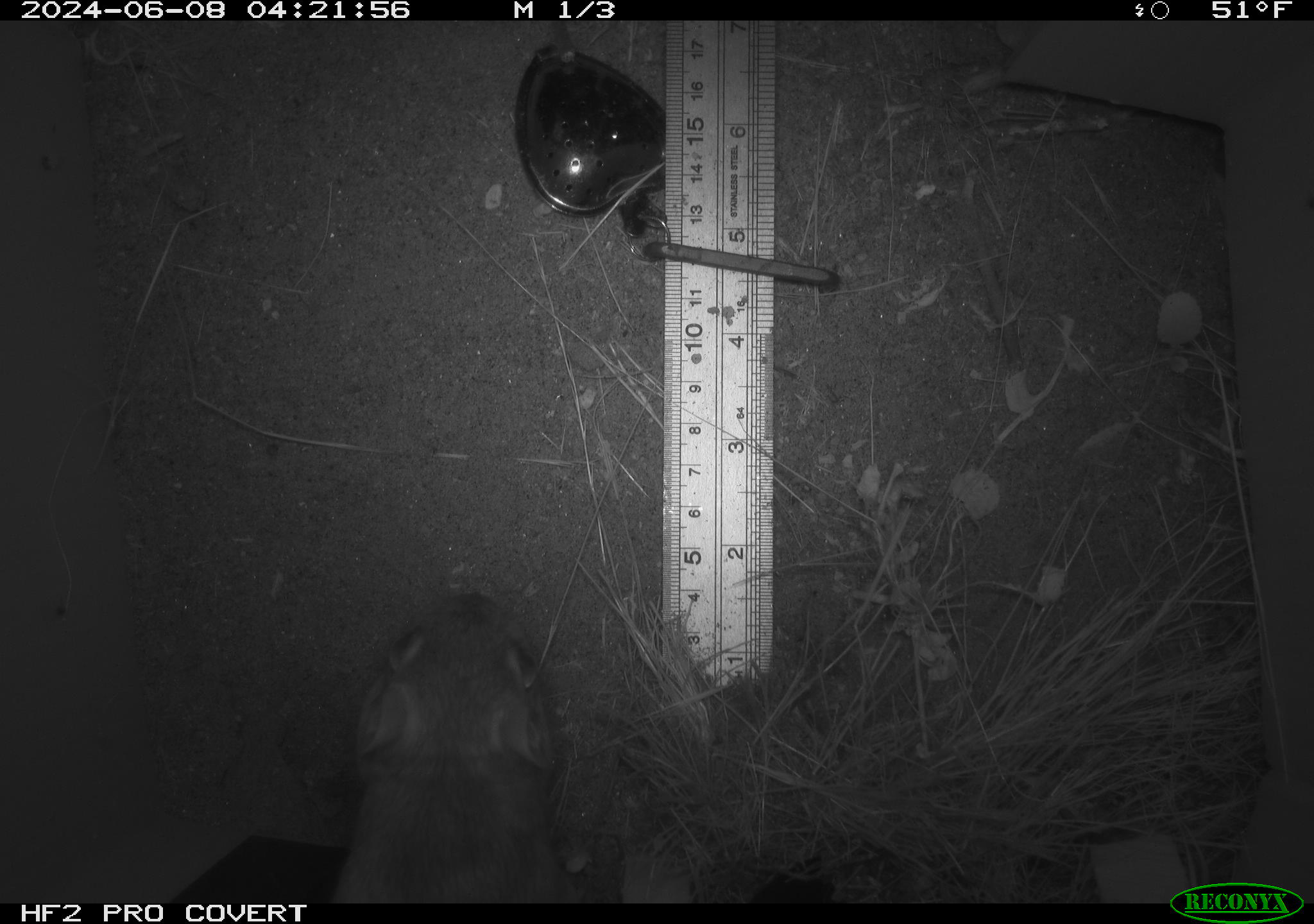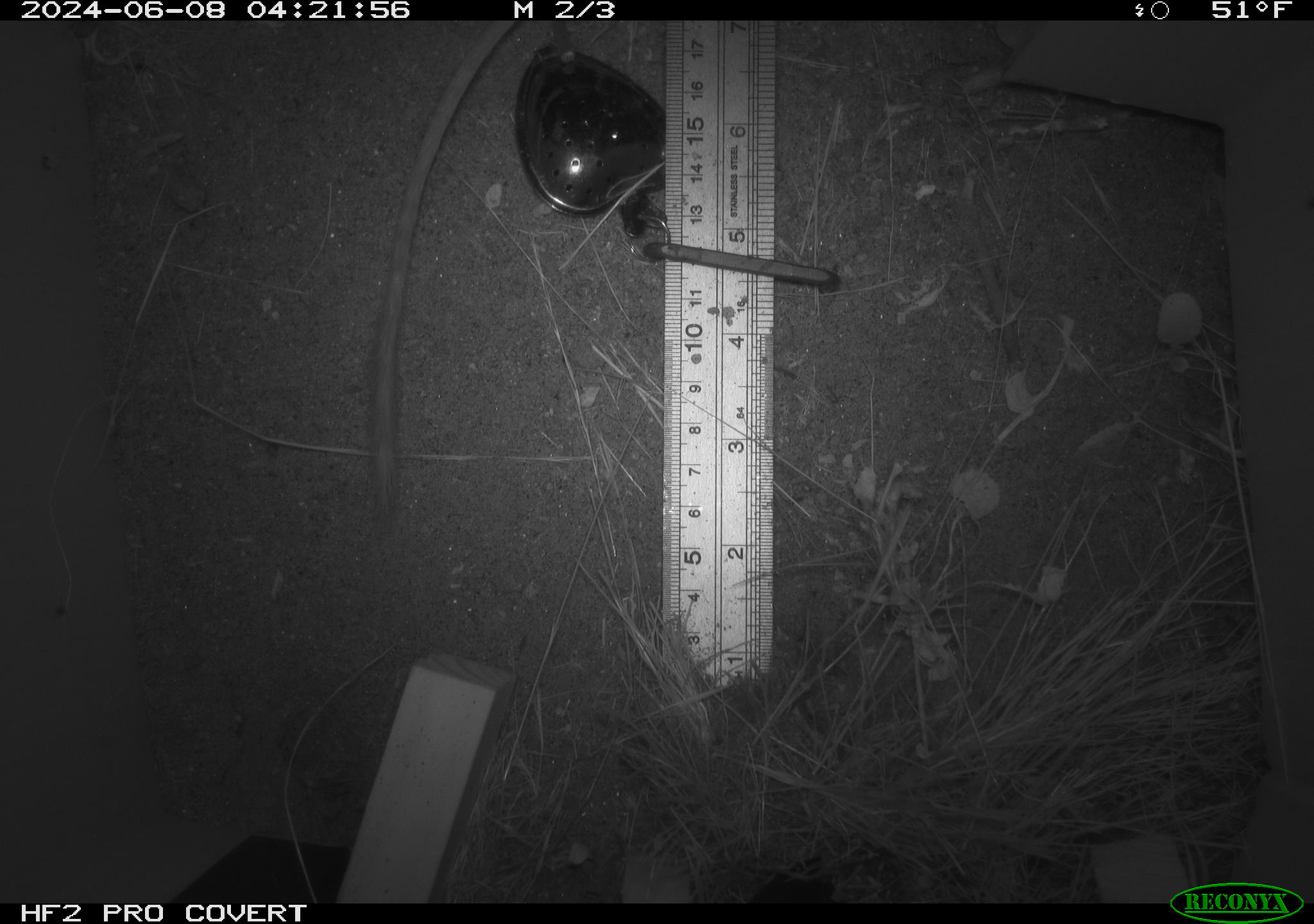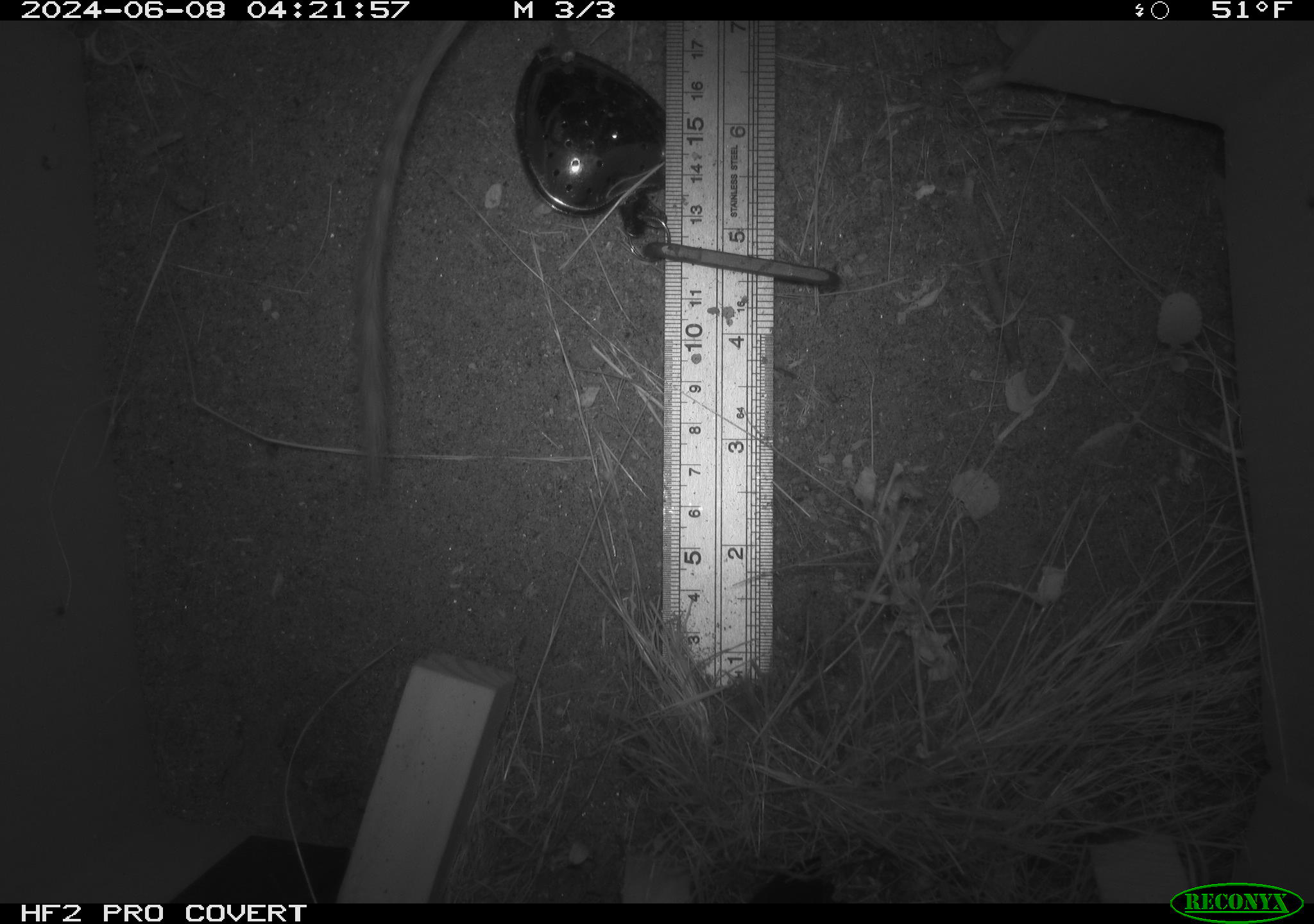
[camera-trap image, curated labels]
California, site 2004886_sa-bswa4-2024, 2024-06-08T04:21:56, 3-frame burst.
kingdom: Animalia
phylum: Chordata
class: Mammalia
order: Rodentia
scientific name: Rodentia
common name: rodent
Rodent (Rodentia).